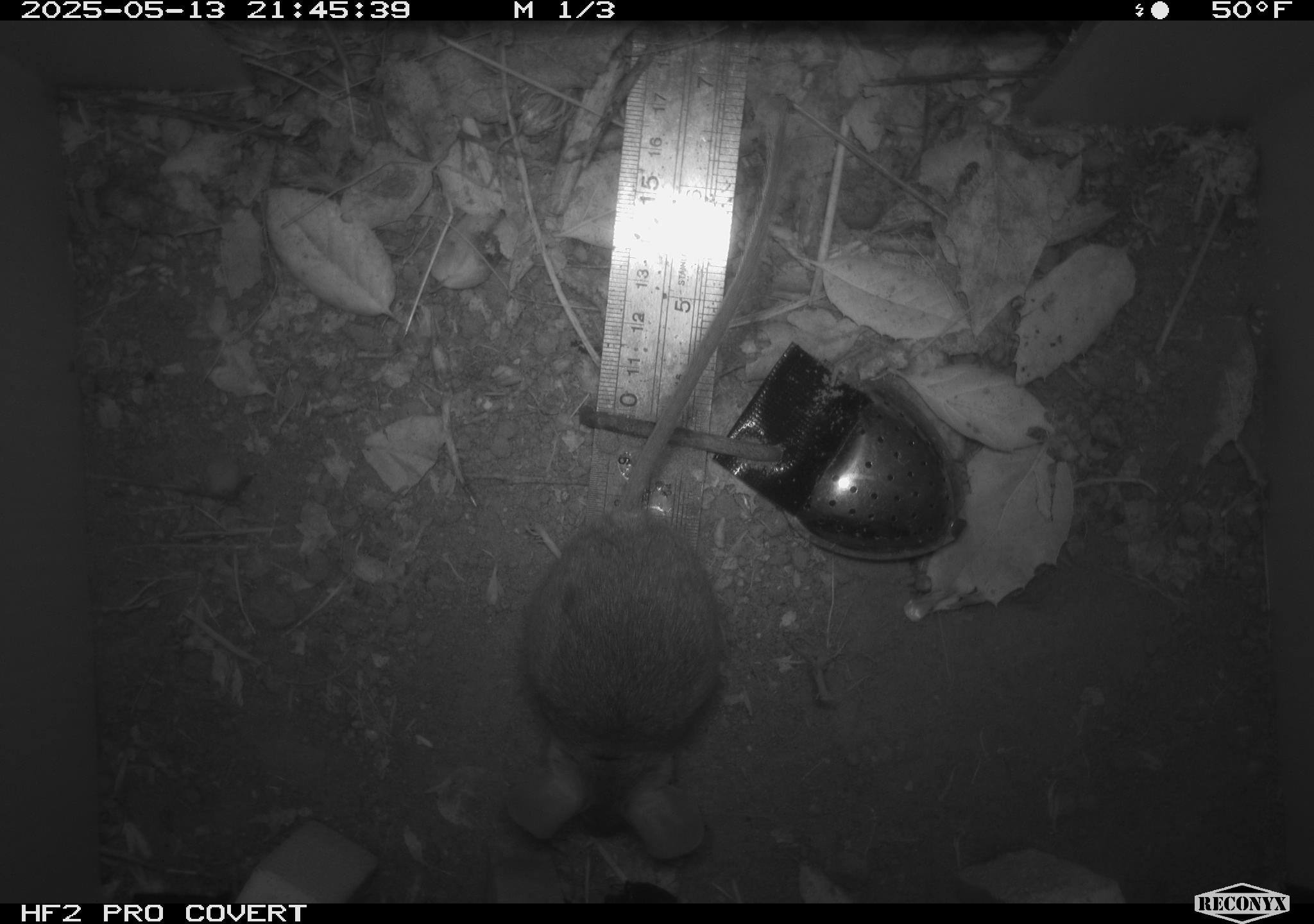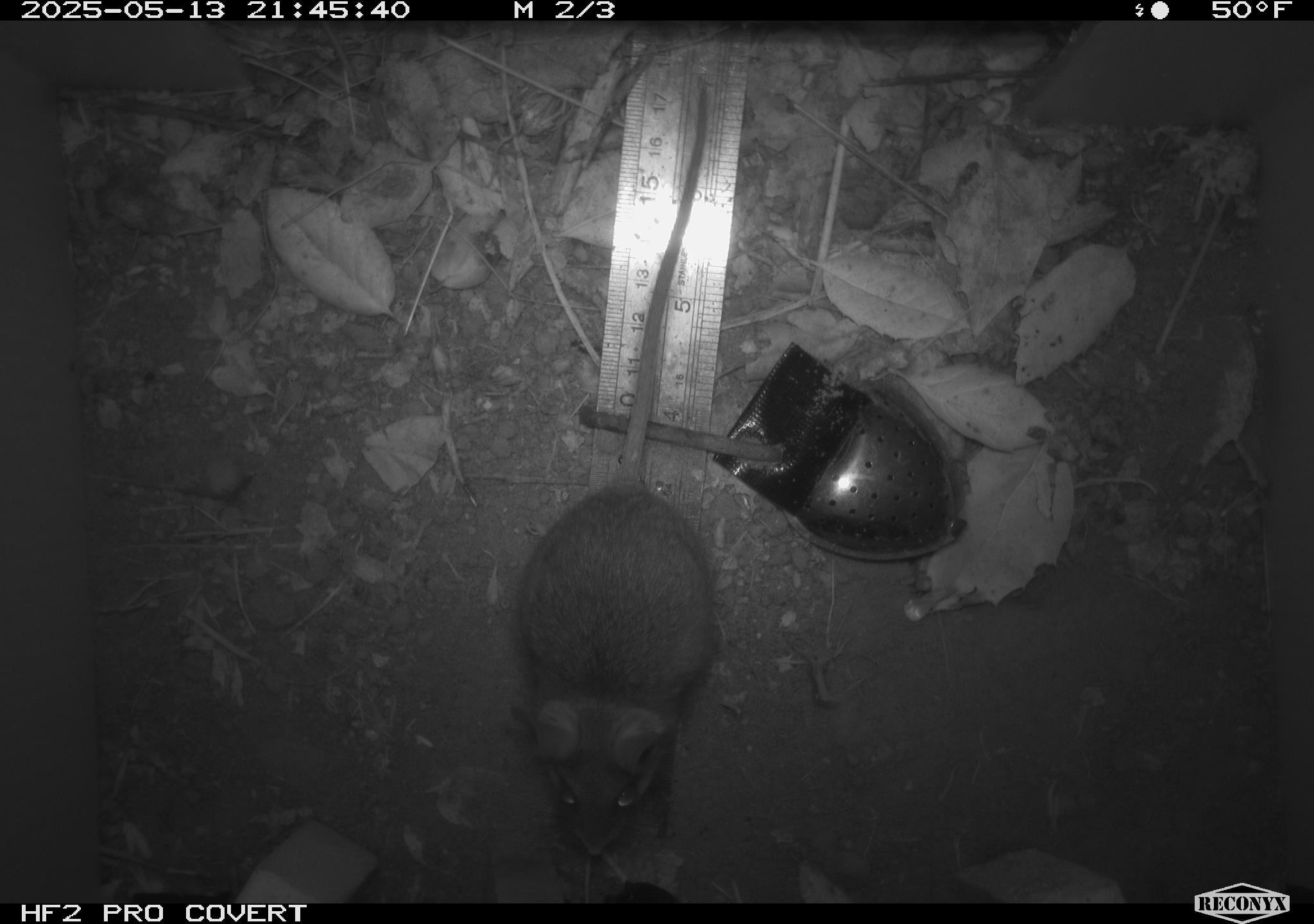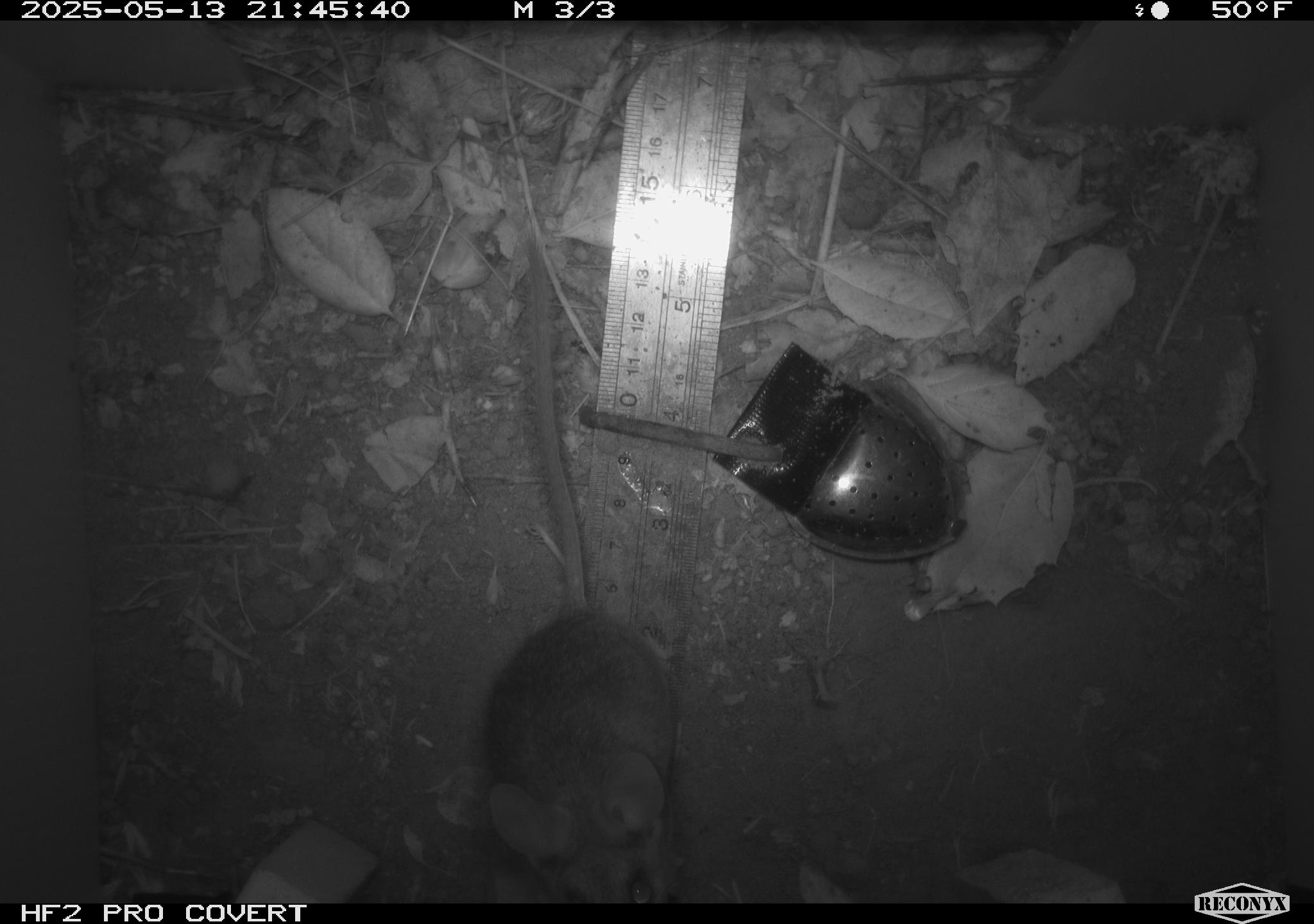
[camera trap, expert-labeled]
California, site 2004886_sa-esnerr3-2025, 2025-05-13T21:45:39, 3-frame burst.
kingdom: Animalia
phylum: Chordata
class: Mammalia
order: Rodentia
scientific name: Rodentia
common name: rodent